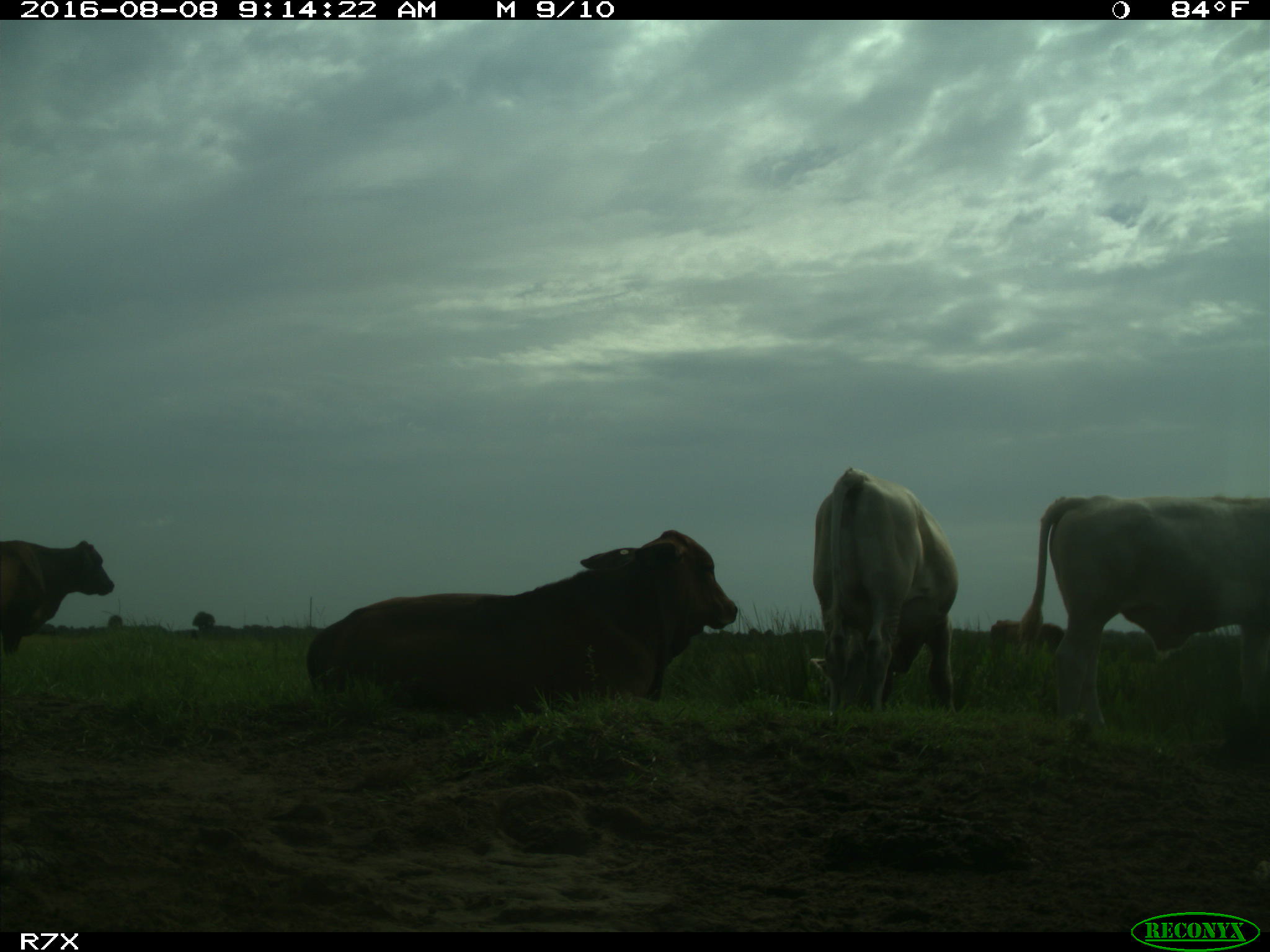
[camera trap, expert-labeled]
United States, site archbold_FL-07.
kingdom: Animalia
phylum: Chordata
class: Mammalia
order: Artiodactyla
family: Bovidae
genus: Bos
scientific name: Bos taurus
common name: domestic cow